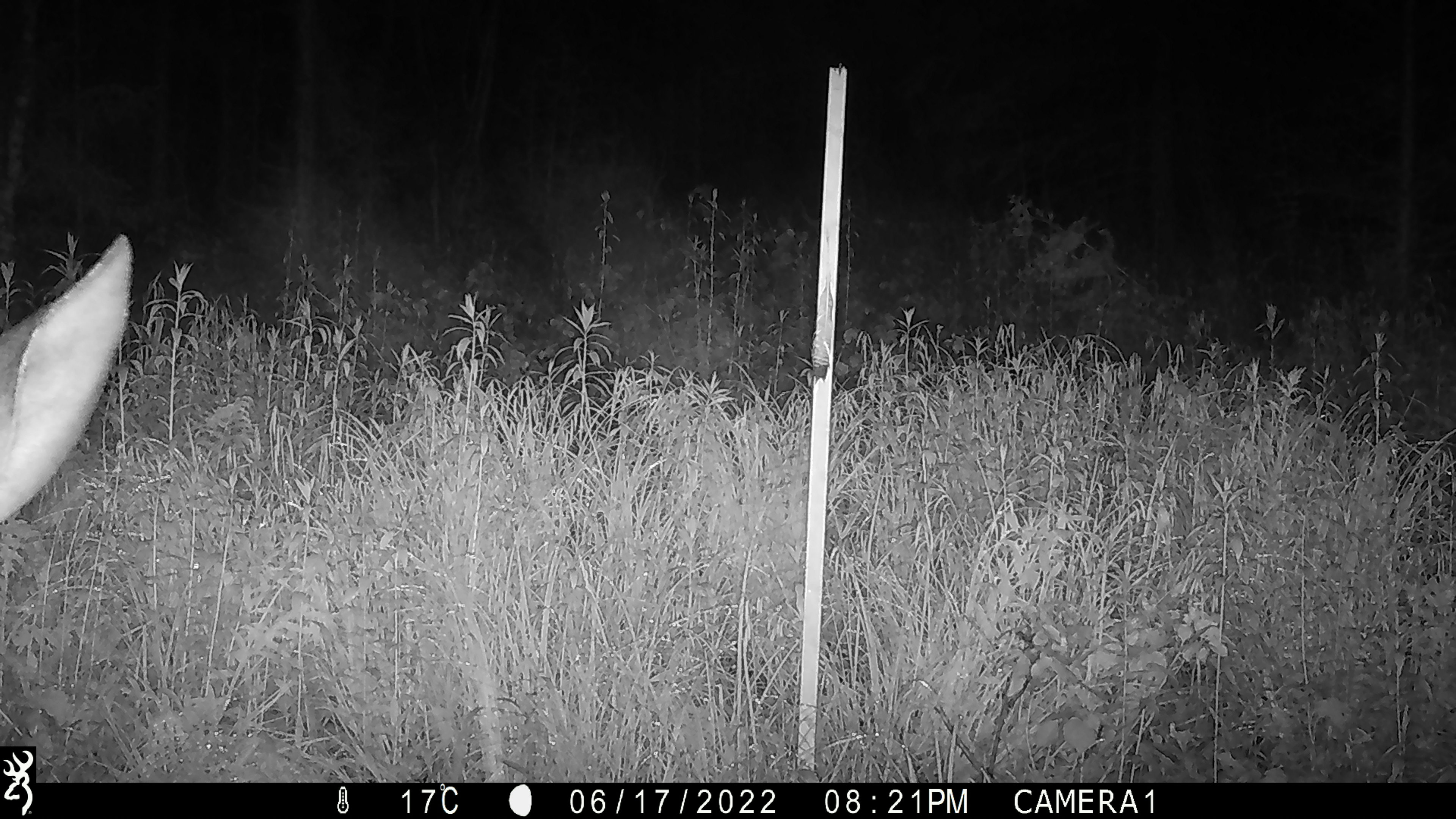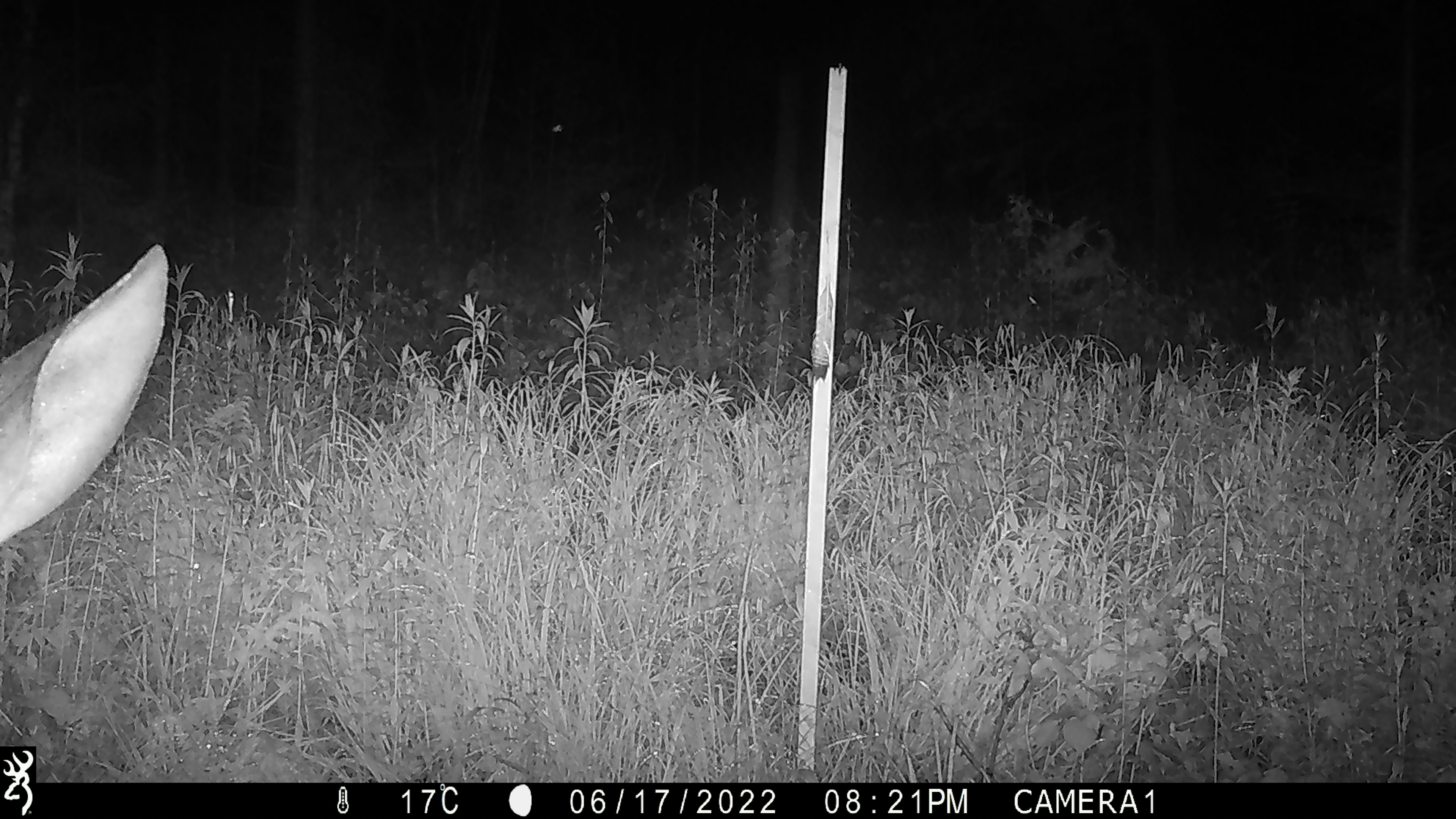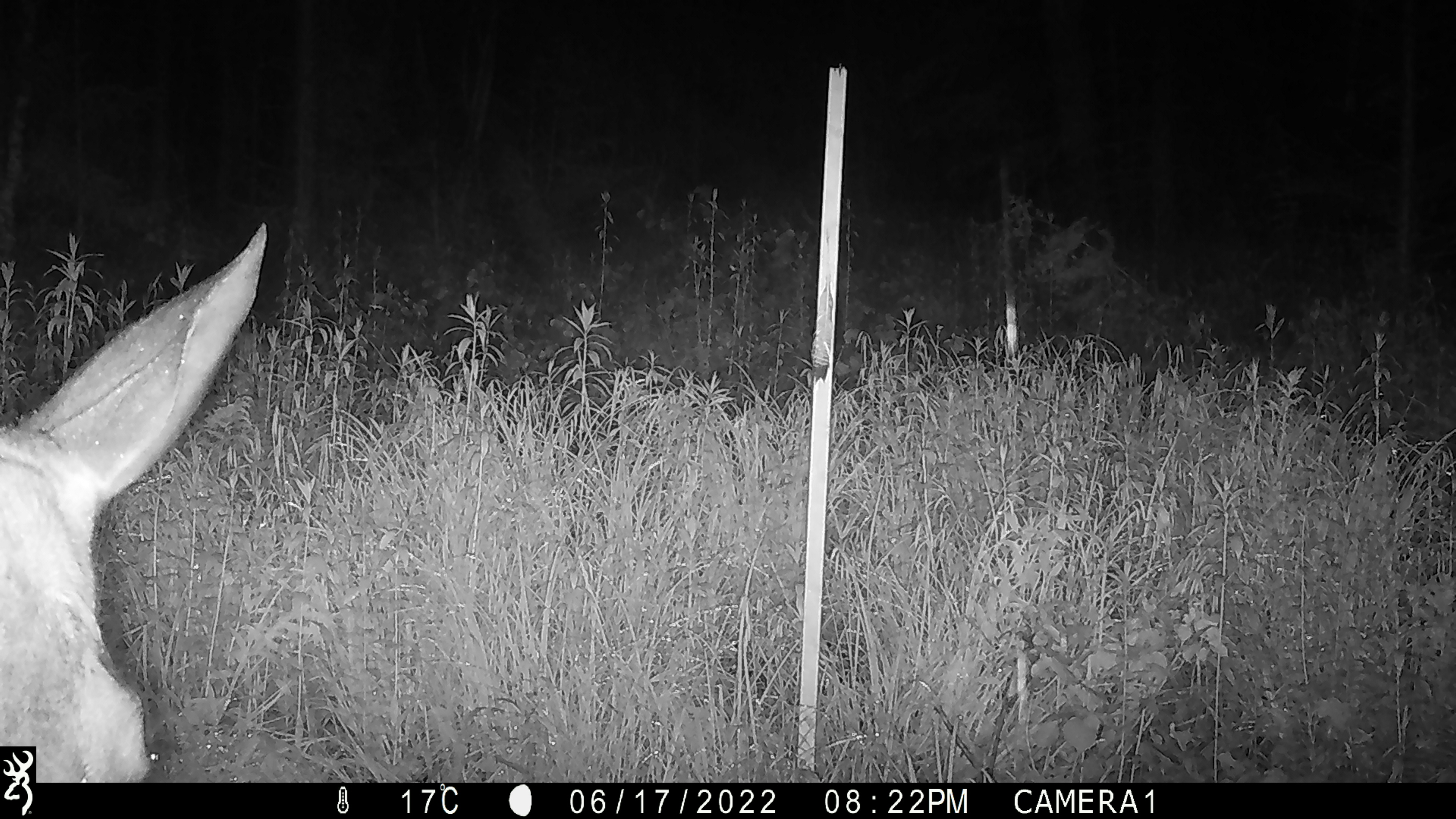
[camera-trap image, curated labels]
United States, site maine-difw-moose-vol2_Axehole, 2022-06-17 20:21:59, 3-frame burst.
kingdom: Animalia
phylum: Chordata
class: Mammalia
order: Artiodactyla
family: Cervidae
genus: Alces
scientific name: Alces alces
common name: moose